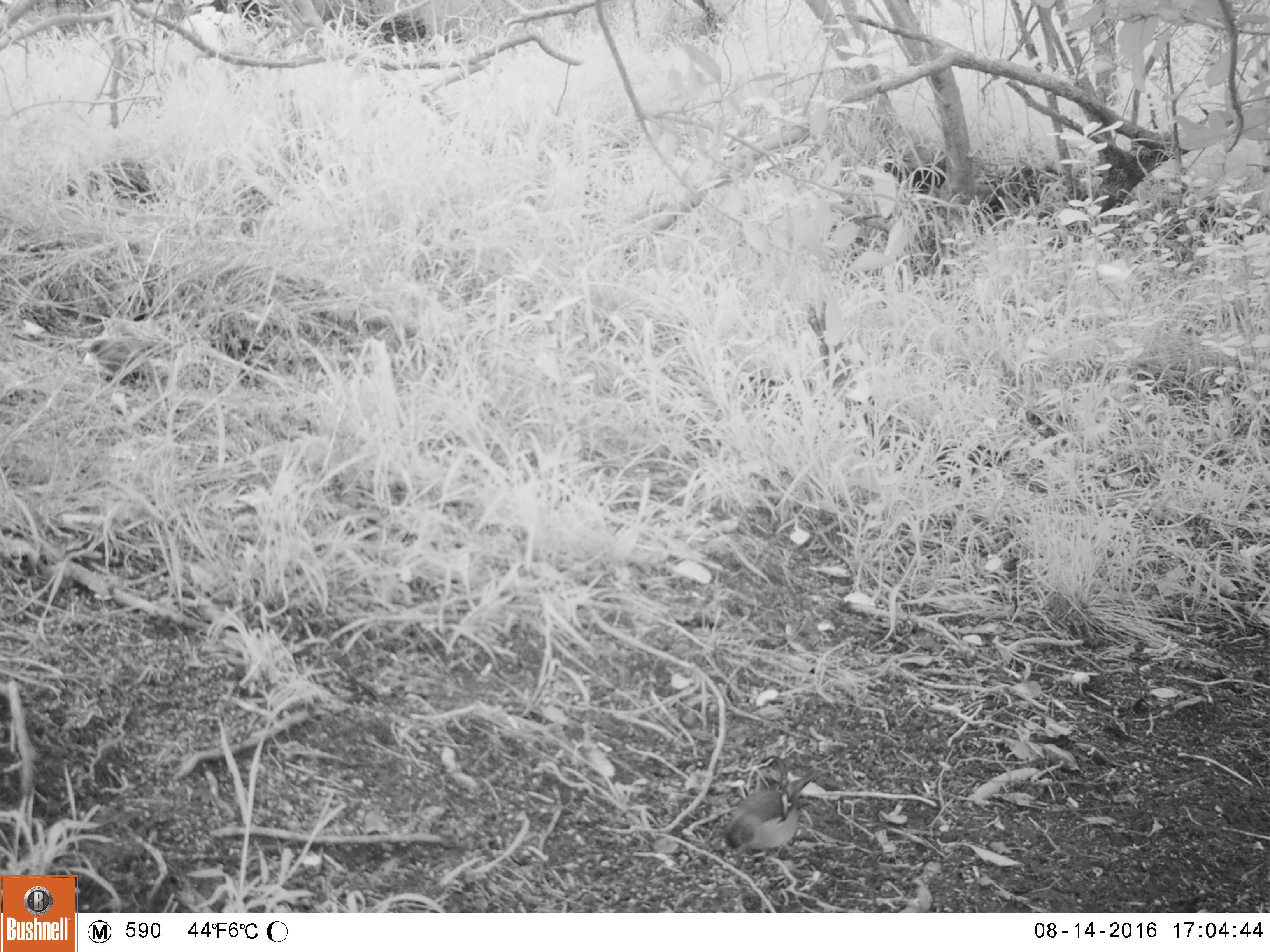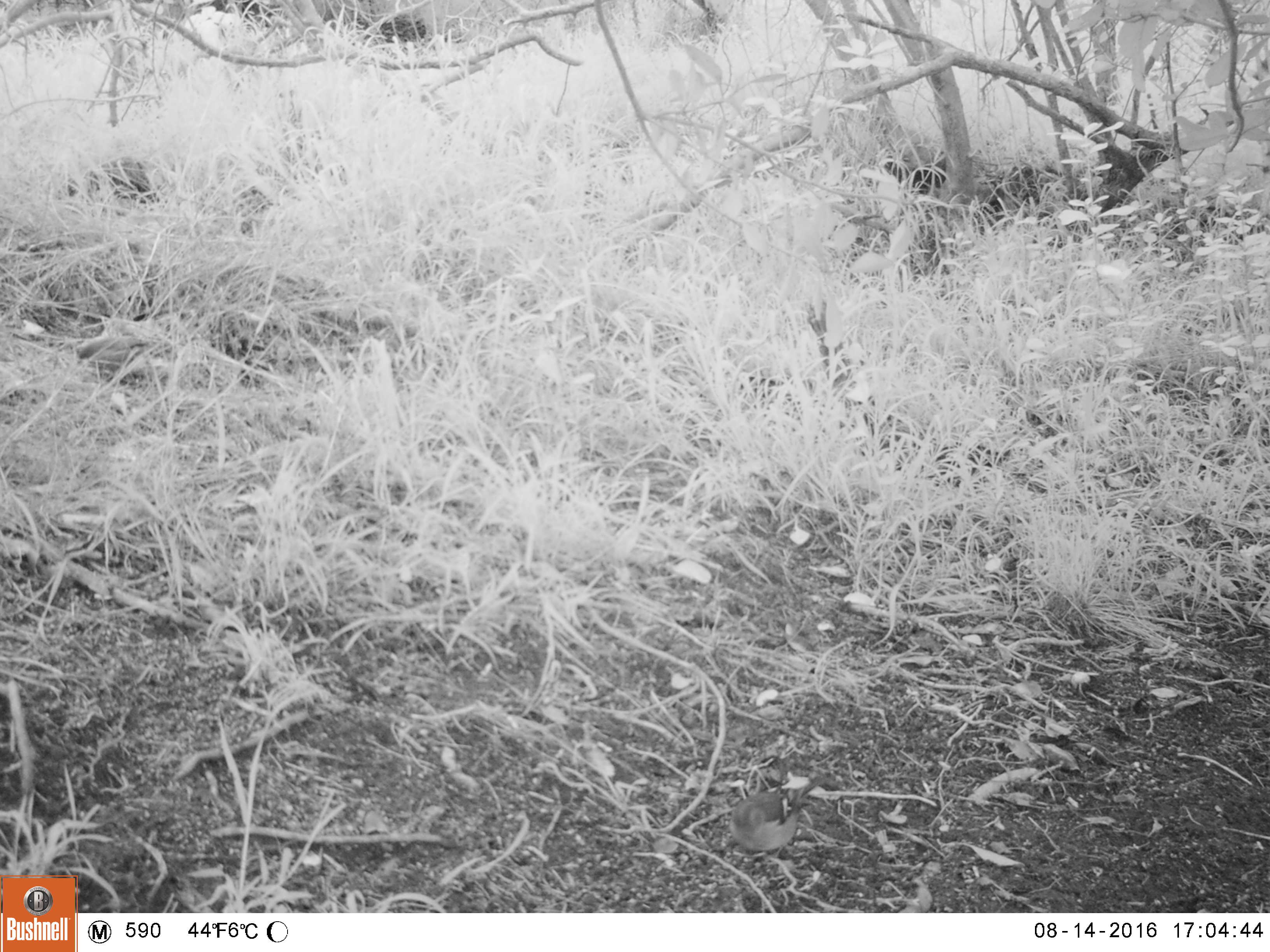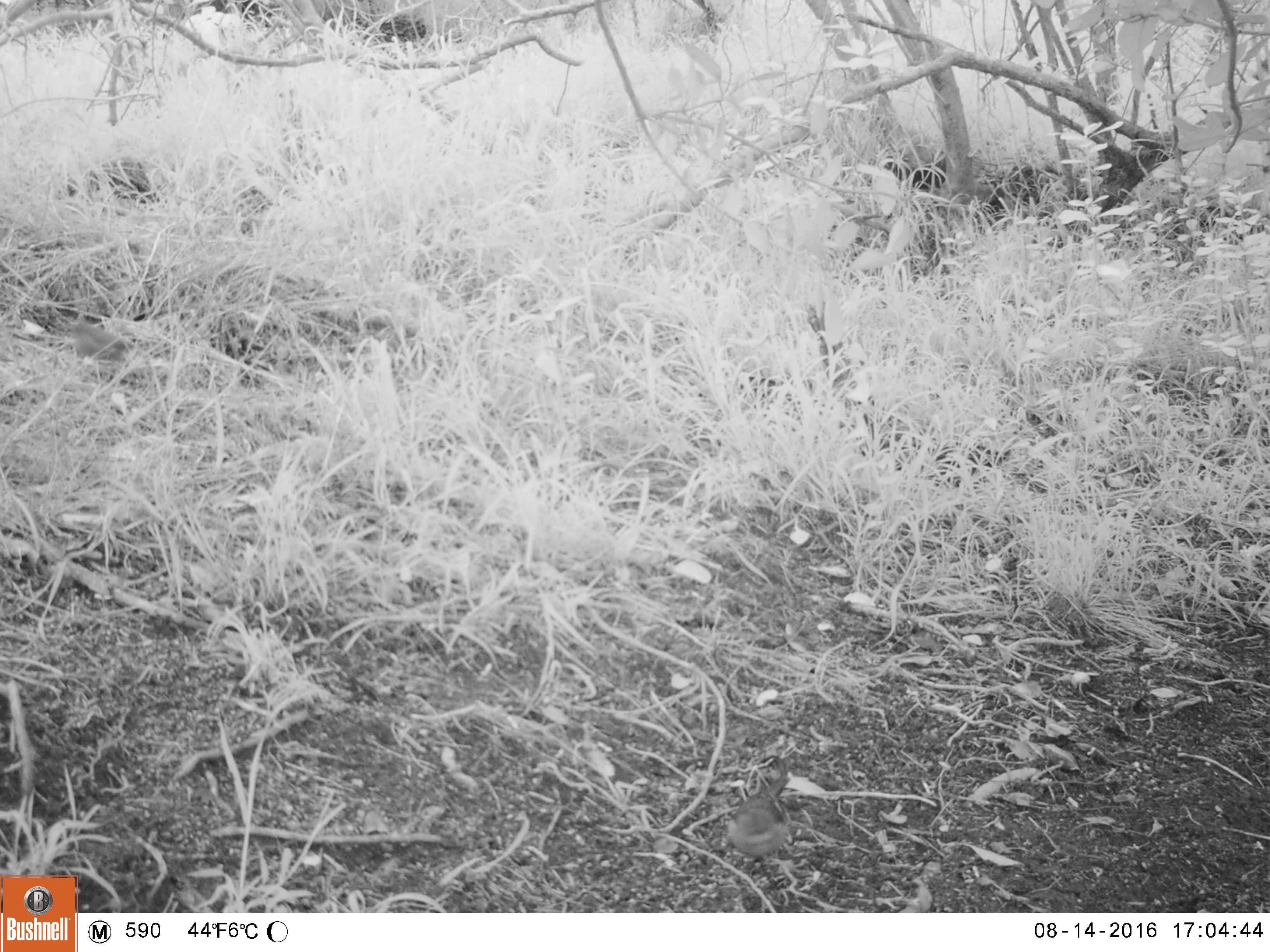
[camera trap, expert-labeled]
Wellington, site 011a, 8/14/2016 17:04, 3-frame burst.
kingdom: Animalia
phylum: Chordata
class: Aves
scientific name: Aves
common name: bird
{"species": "bird (Aves)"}